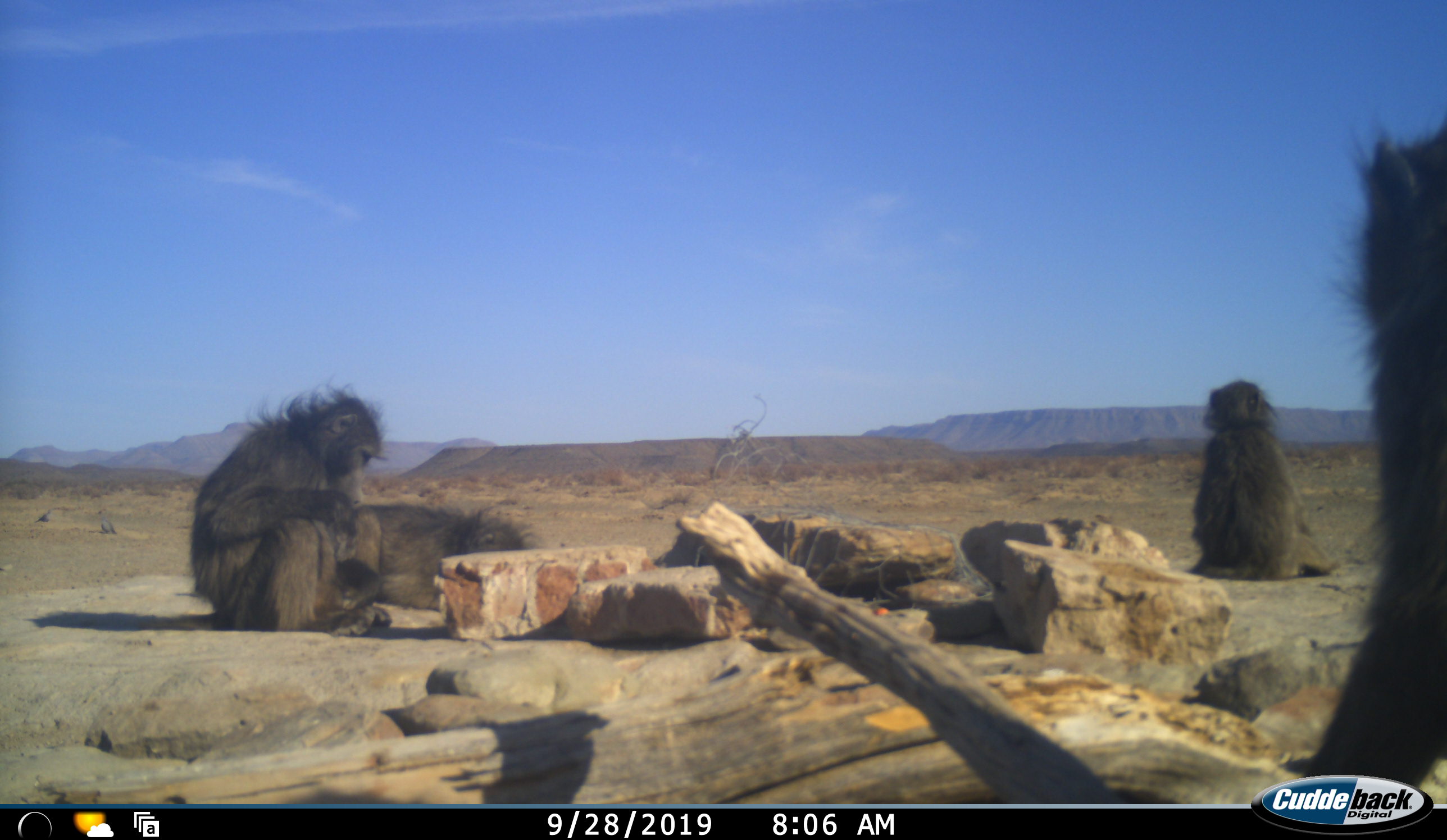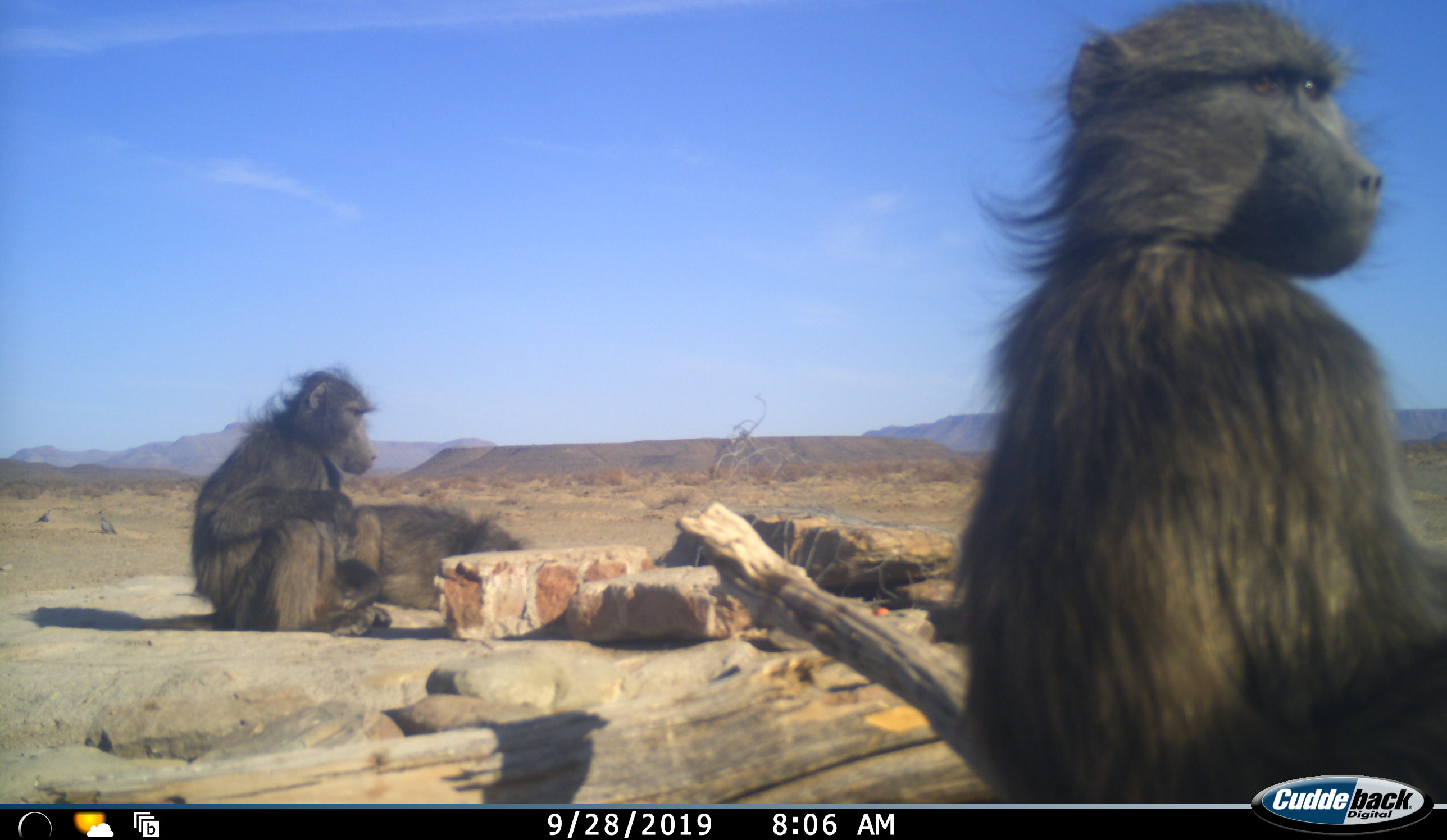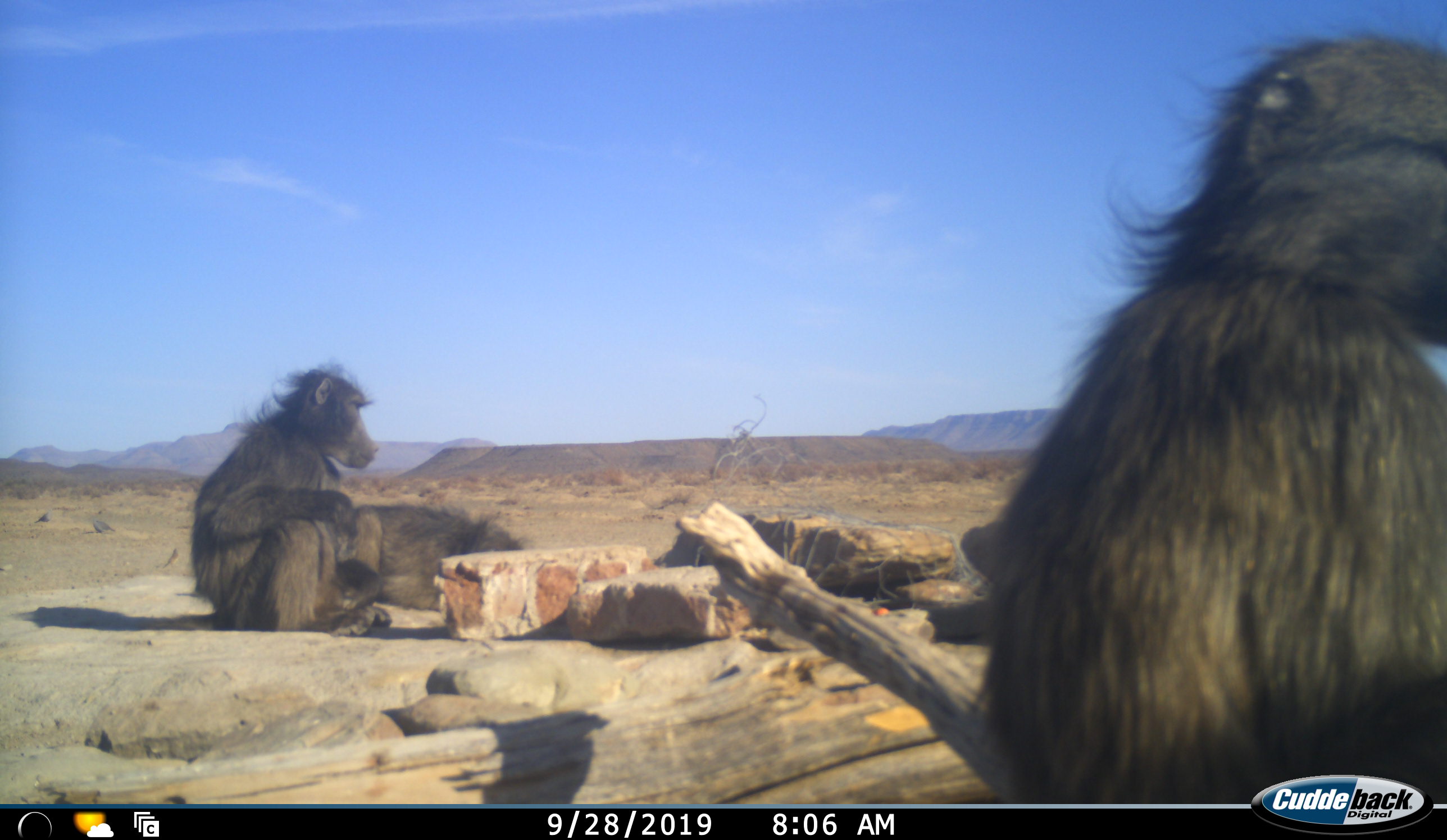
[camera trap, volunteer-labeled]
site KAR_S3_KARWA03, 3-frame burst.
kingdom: Animalia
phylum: Chordata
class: Mammalia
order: Primates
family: Cercopithecidae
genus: Papio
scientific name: Papio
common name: baboon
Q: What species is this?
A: Baboon (Papio).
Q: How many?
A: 4.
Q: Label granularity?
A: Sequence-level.